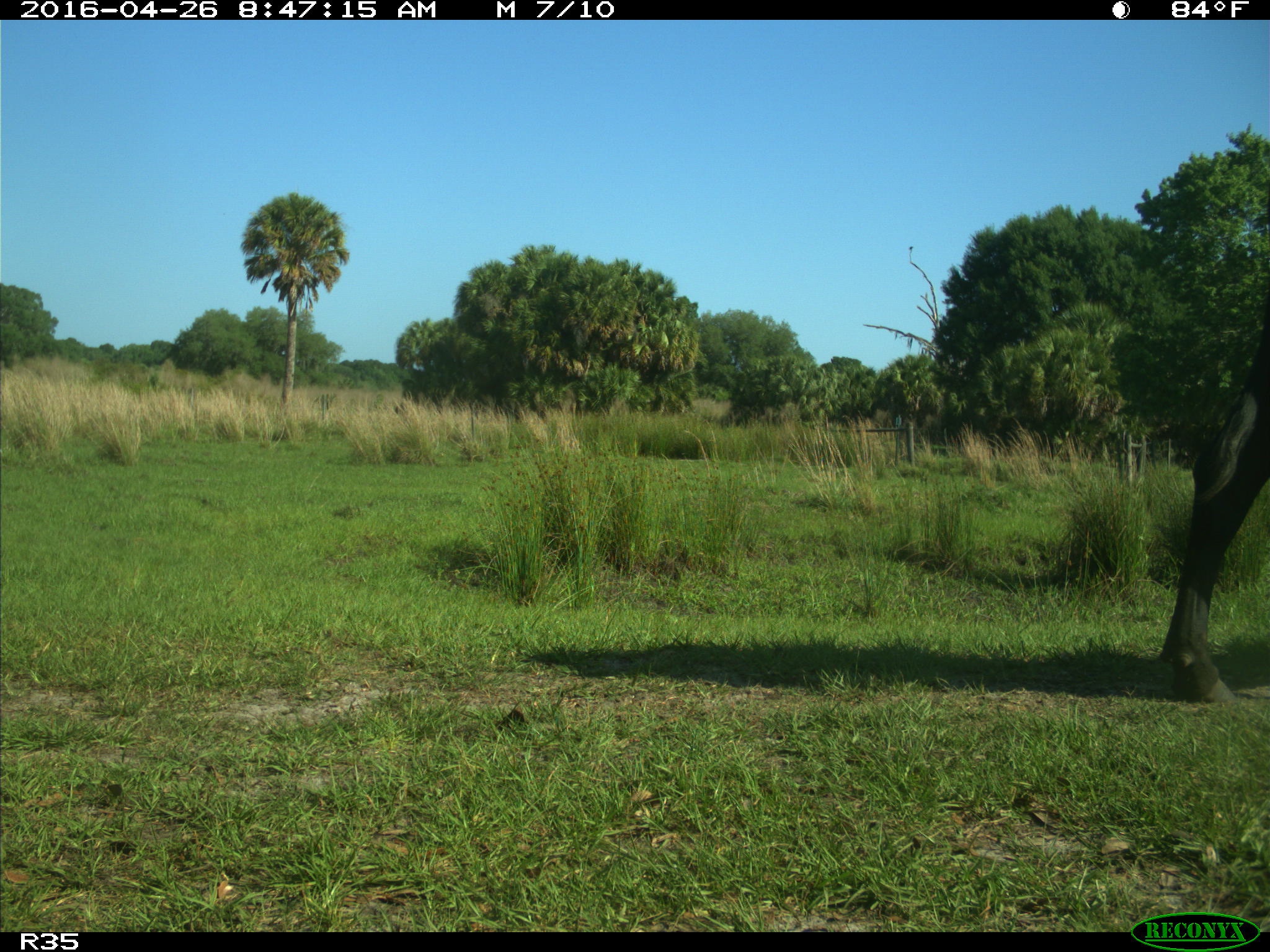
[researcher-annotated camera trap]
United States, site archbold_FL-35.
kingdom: Animalia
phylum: Chordata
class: Mammalia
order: Artiodactyla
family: Bovidae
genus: Bos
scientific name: Bos taurus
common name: domestic cow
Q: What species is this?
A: Bos taurus (domestic cow).